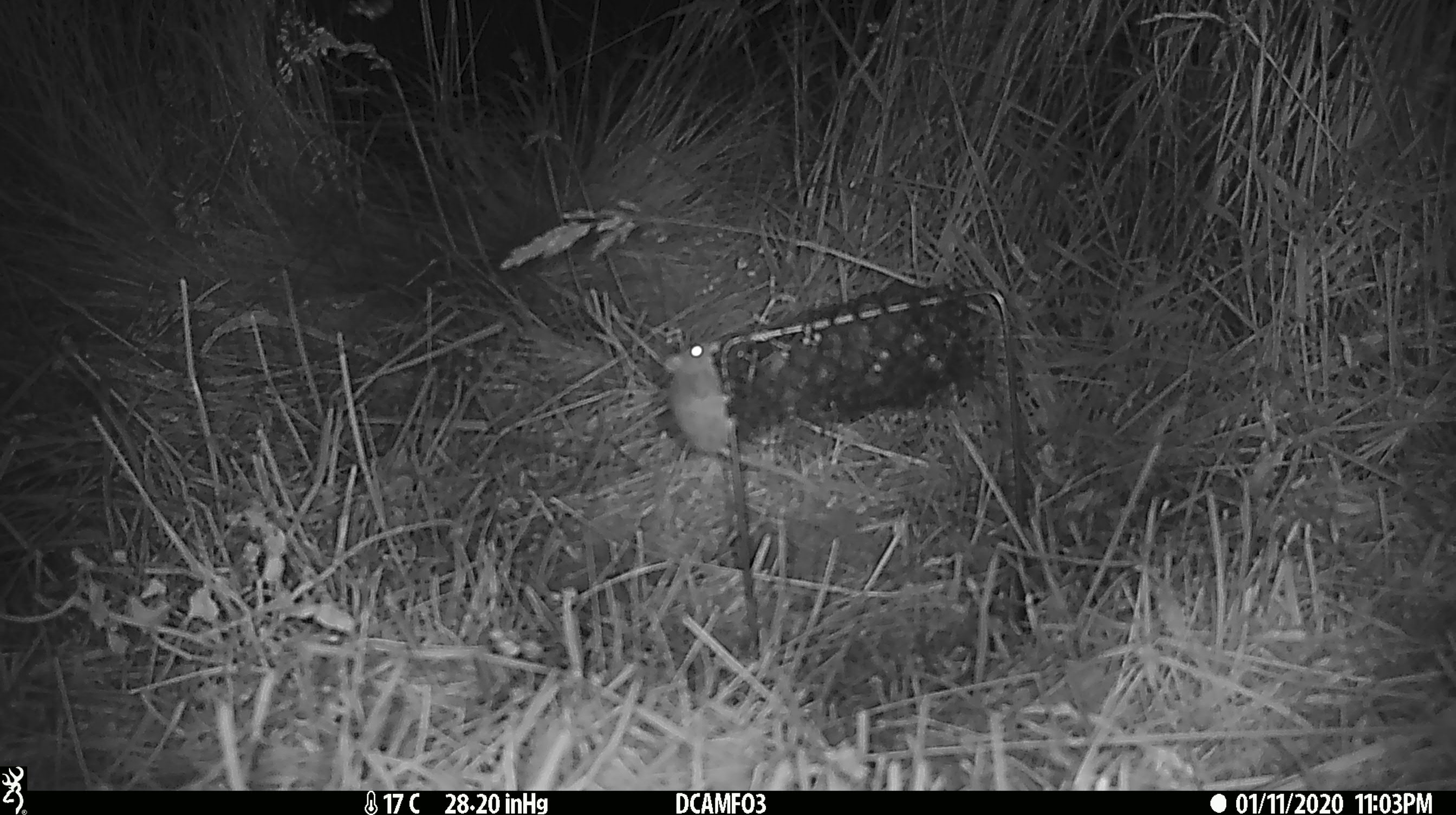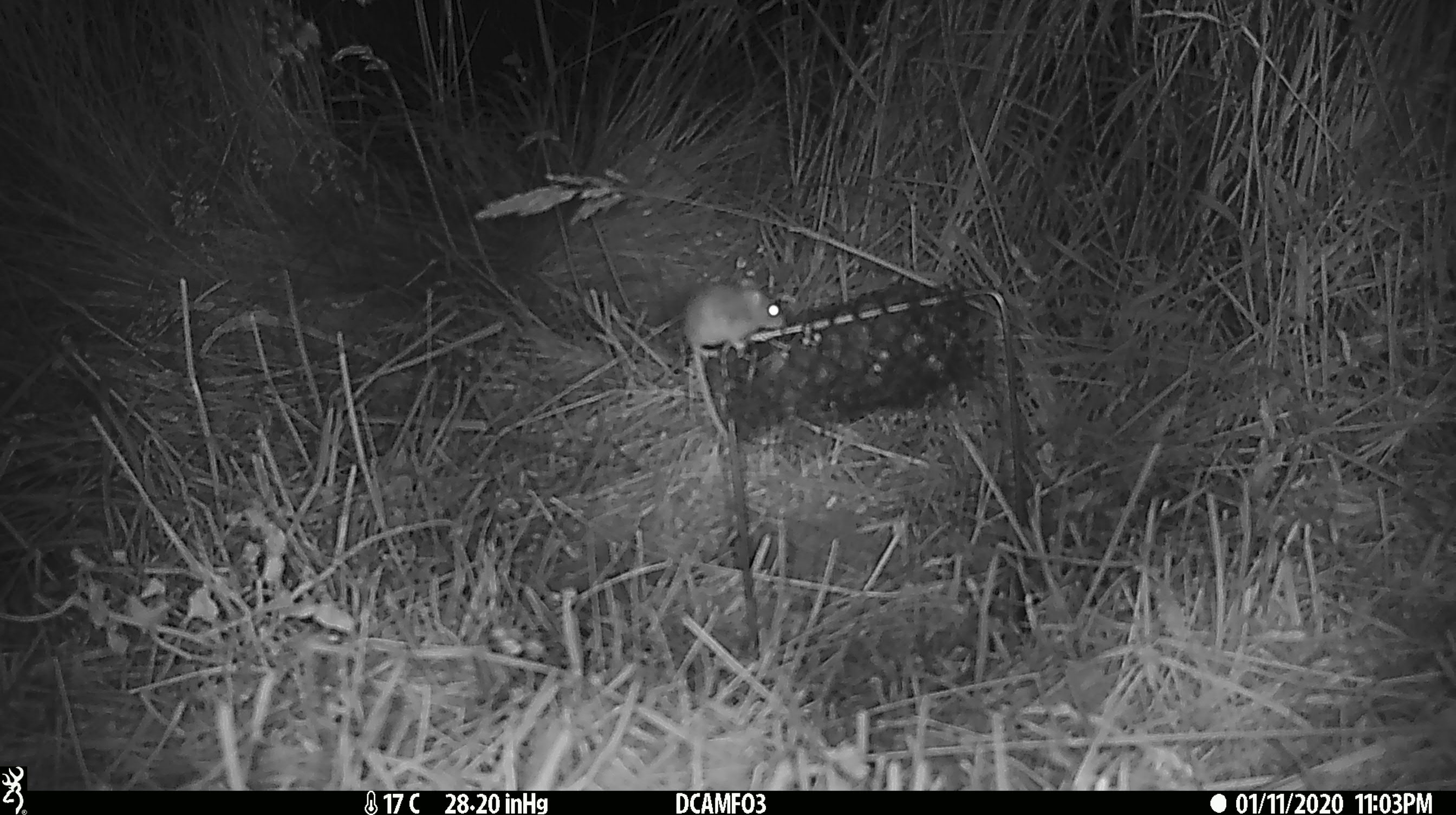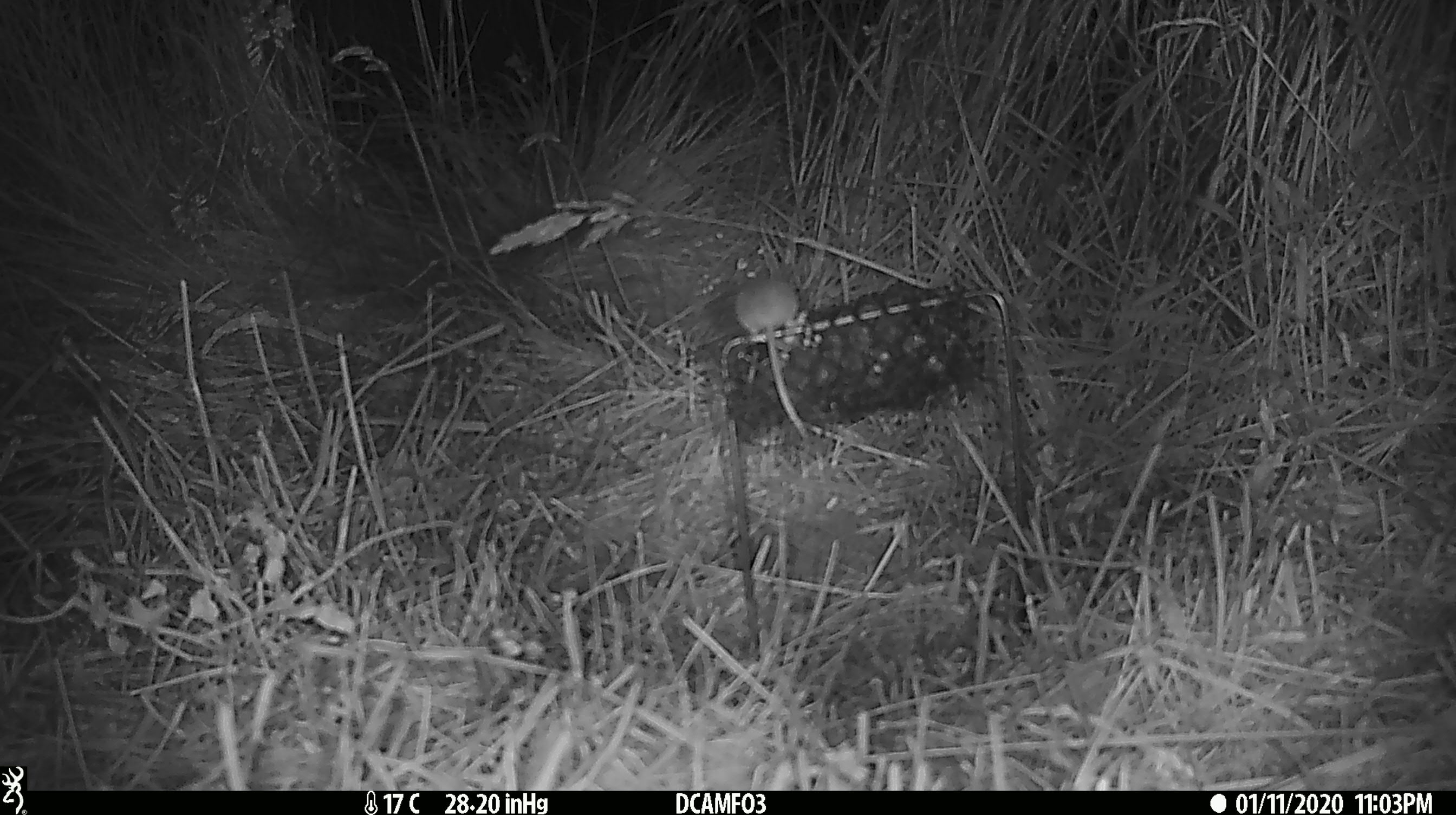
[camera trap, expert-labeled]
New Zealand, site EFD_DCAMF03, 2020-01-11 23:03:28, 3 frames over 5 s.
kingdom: Animalia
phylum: Chordata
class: Mammalia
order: Rodentia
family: Muridae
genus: Mus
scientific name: Mus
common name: mouse